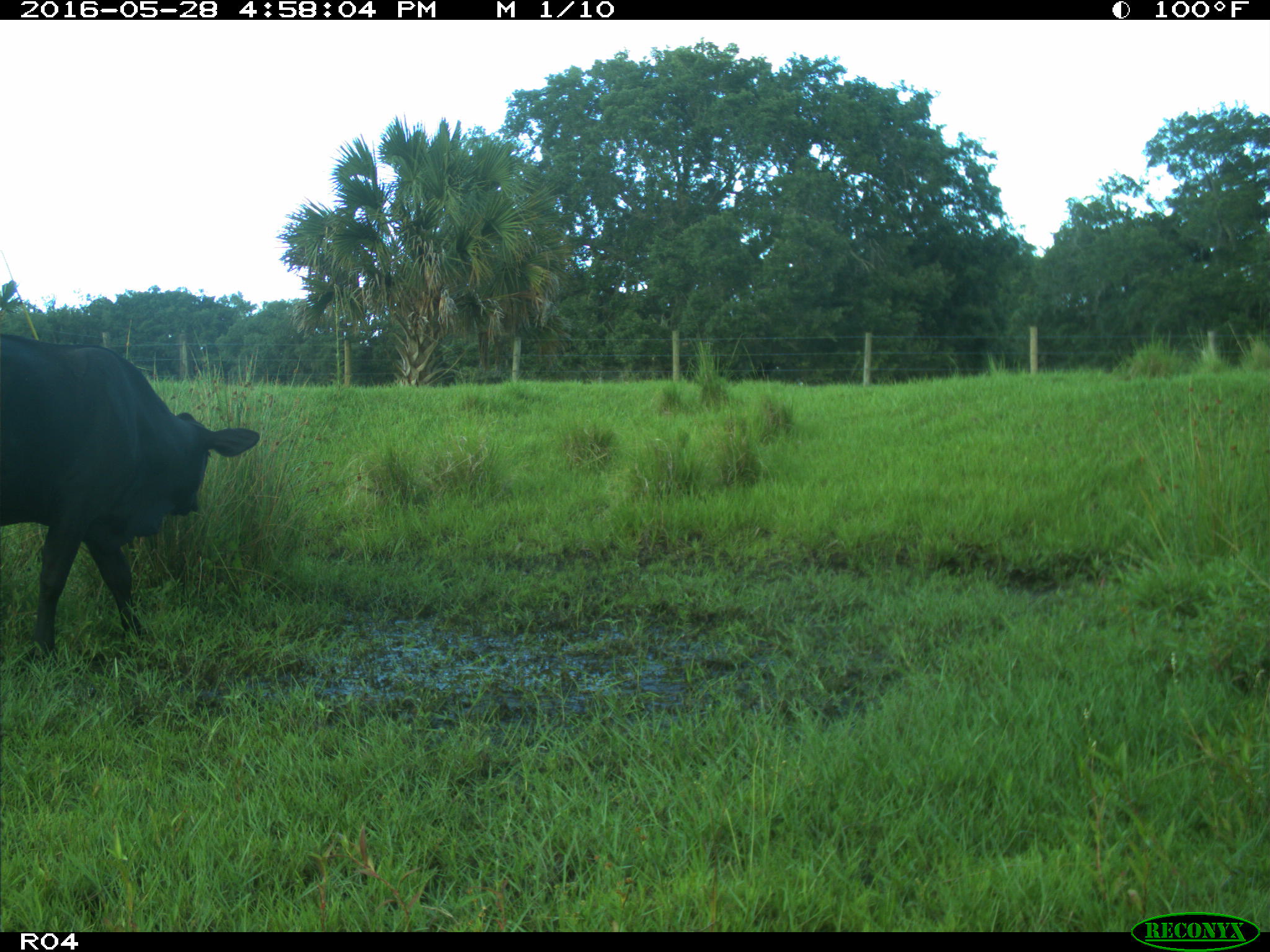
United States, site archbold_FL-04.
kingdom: Animalia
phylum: Chordata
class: Mammalia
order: Artiodactyla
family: Bovidae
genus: Bos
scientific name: Bos taurus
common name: domestic cow